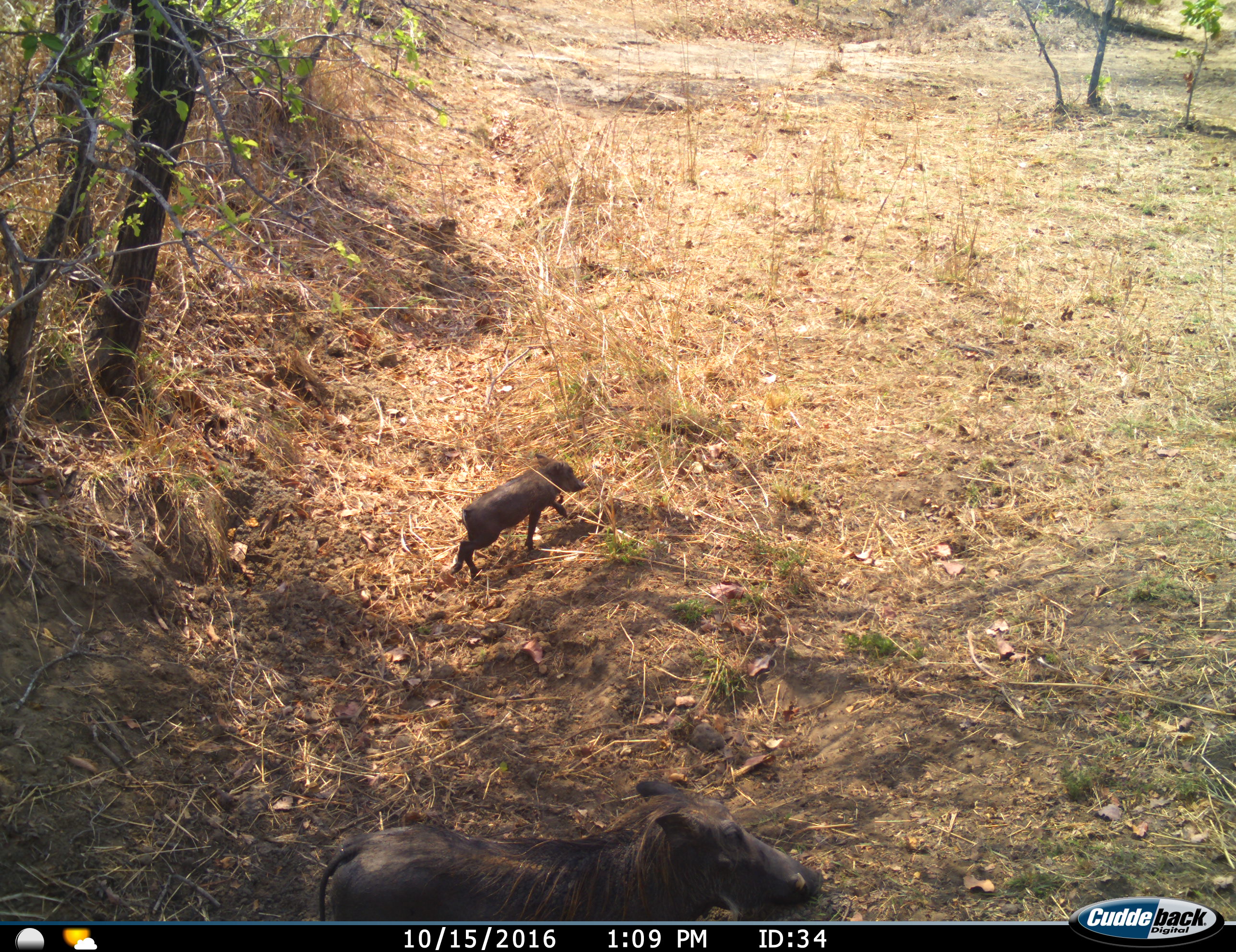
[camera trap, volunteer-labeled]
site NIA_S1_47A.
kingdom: Animalia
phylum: Chordata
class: Mammalia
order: Artiodactyla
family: Suidae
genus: Phacochoerus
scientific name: Phacochoerus africanus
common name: warthog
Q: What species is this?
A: Warthog (Phacochoerus africanus).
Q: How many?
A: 2.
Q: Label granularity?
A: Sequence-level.